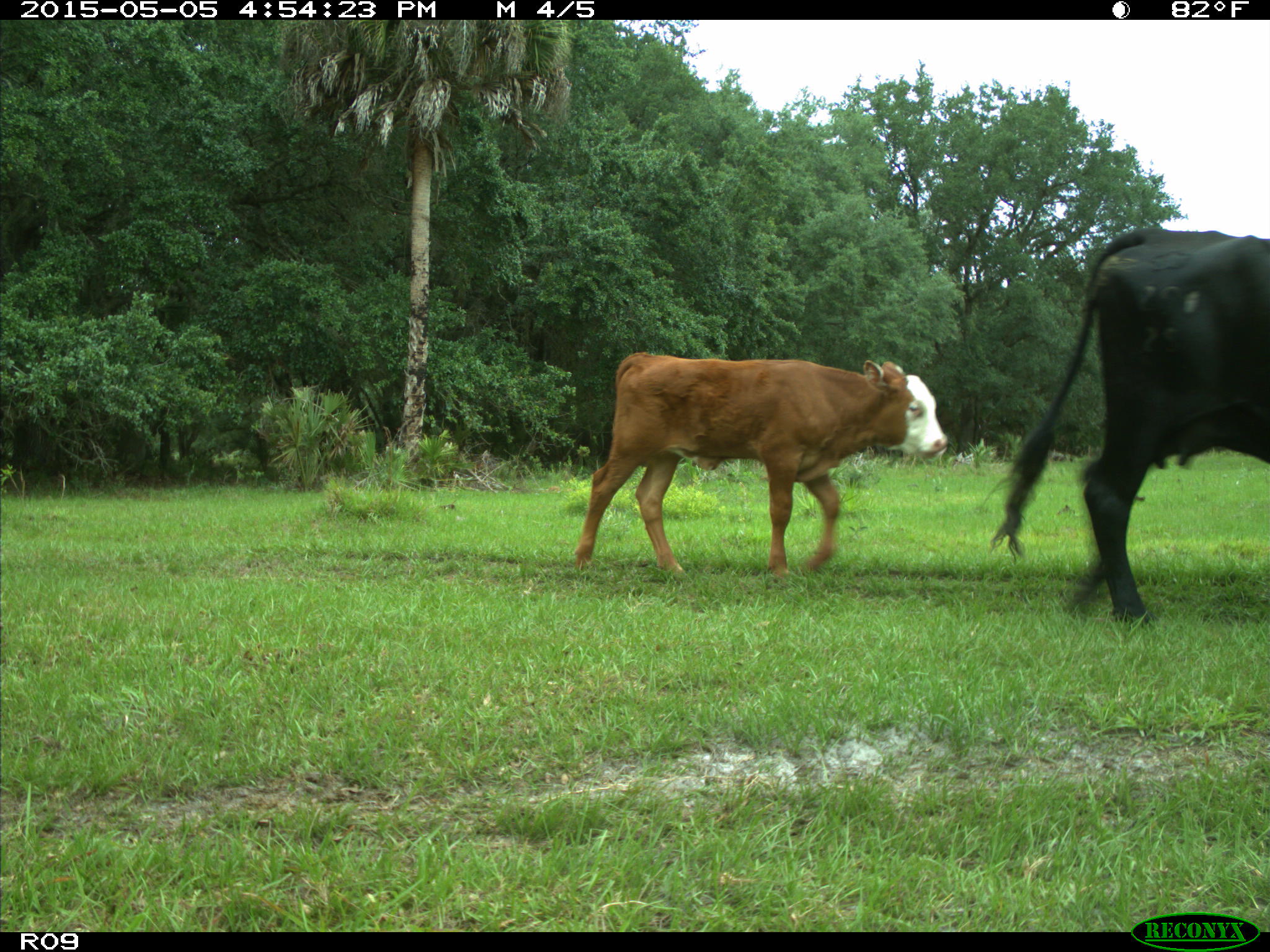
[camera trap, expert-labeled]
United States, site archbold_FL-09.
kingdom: Animalia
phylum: Chordata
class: Mammalia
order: Artiodactyla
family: Bovidae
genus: Bos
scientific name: Bos taurus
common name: domestic cow